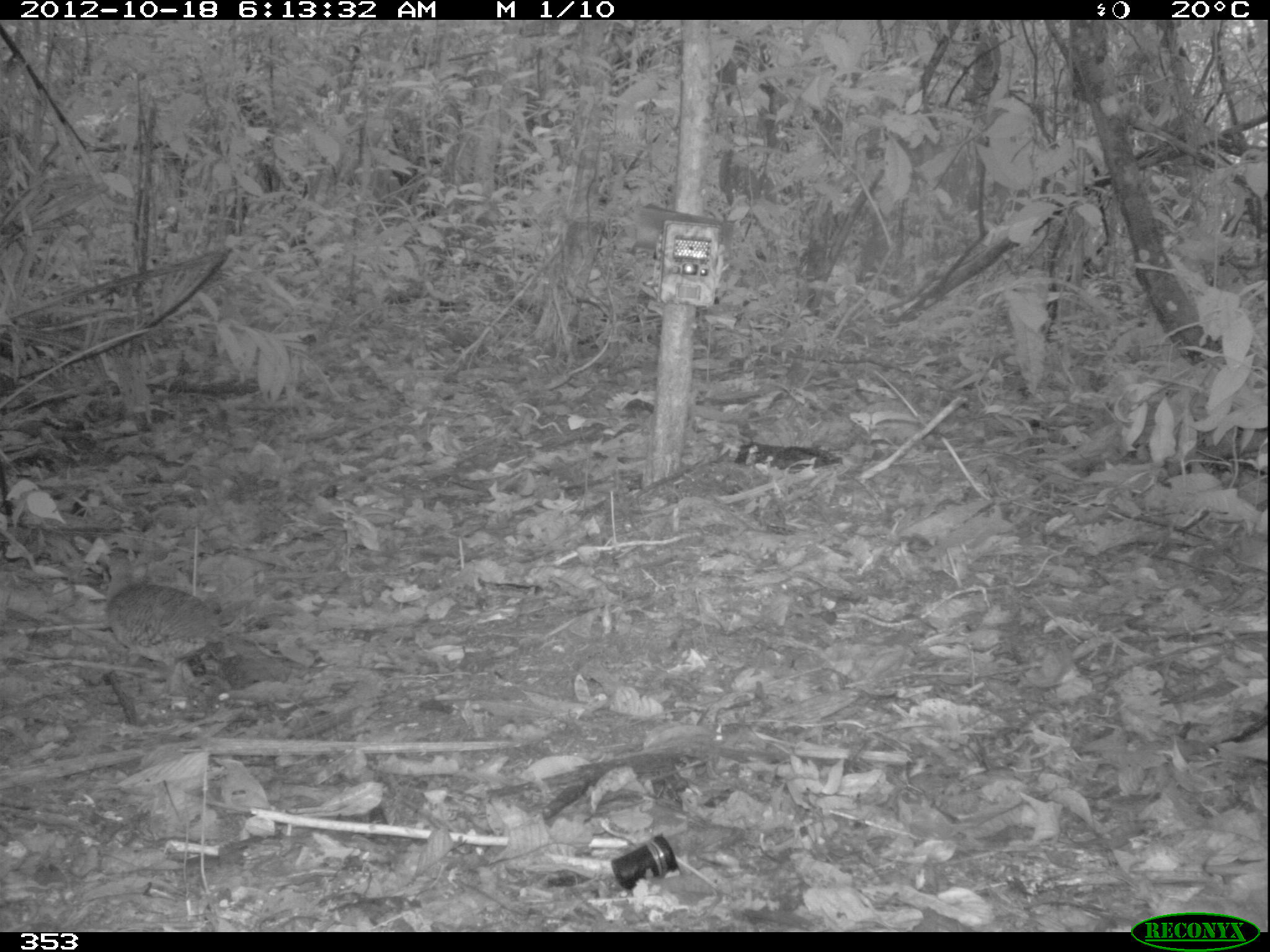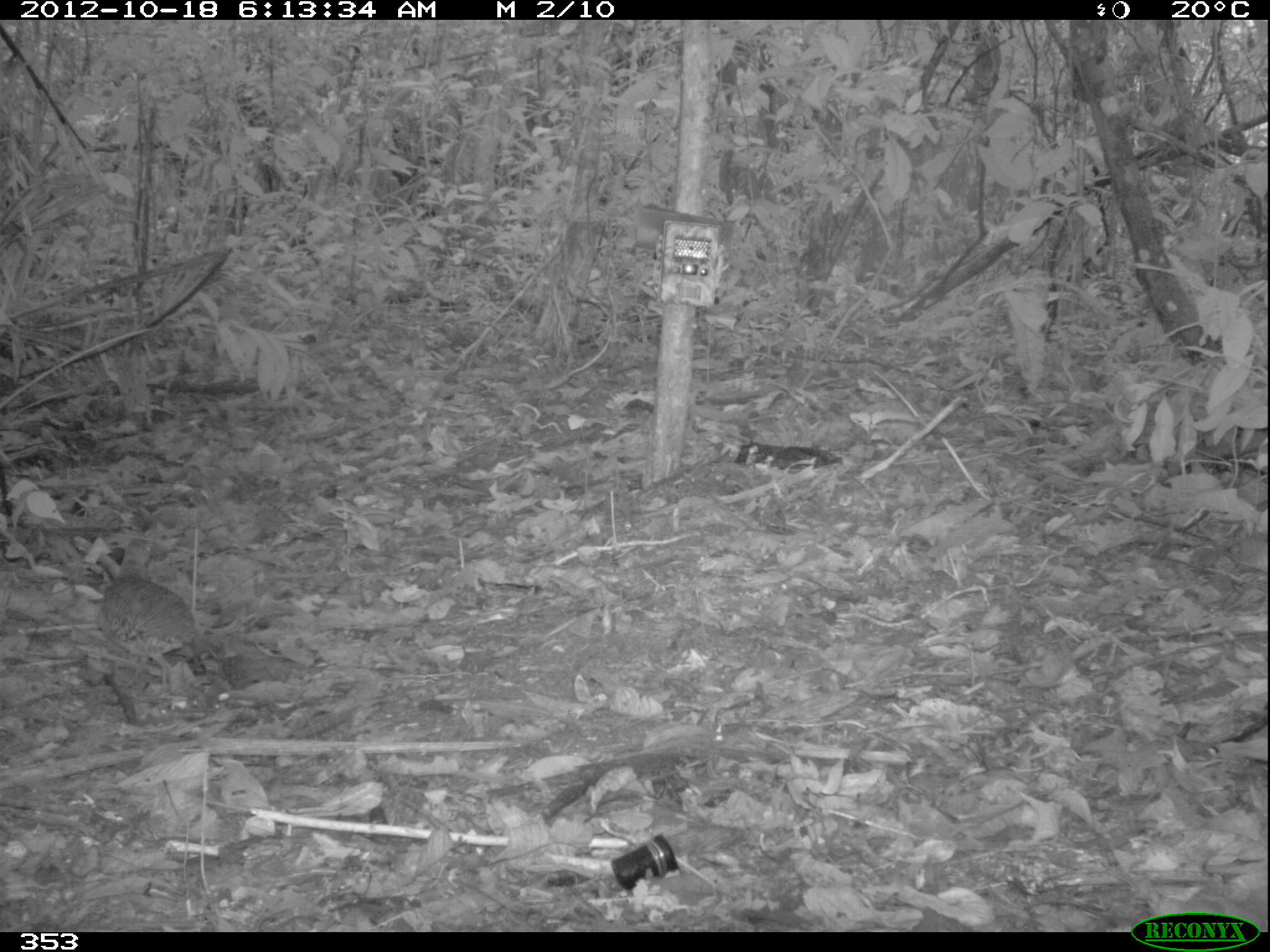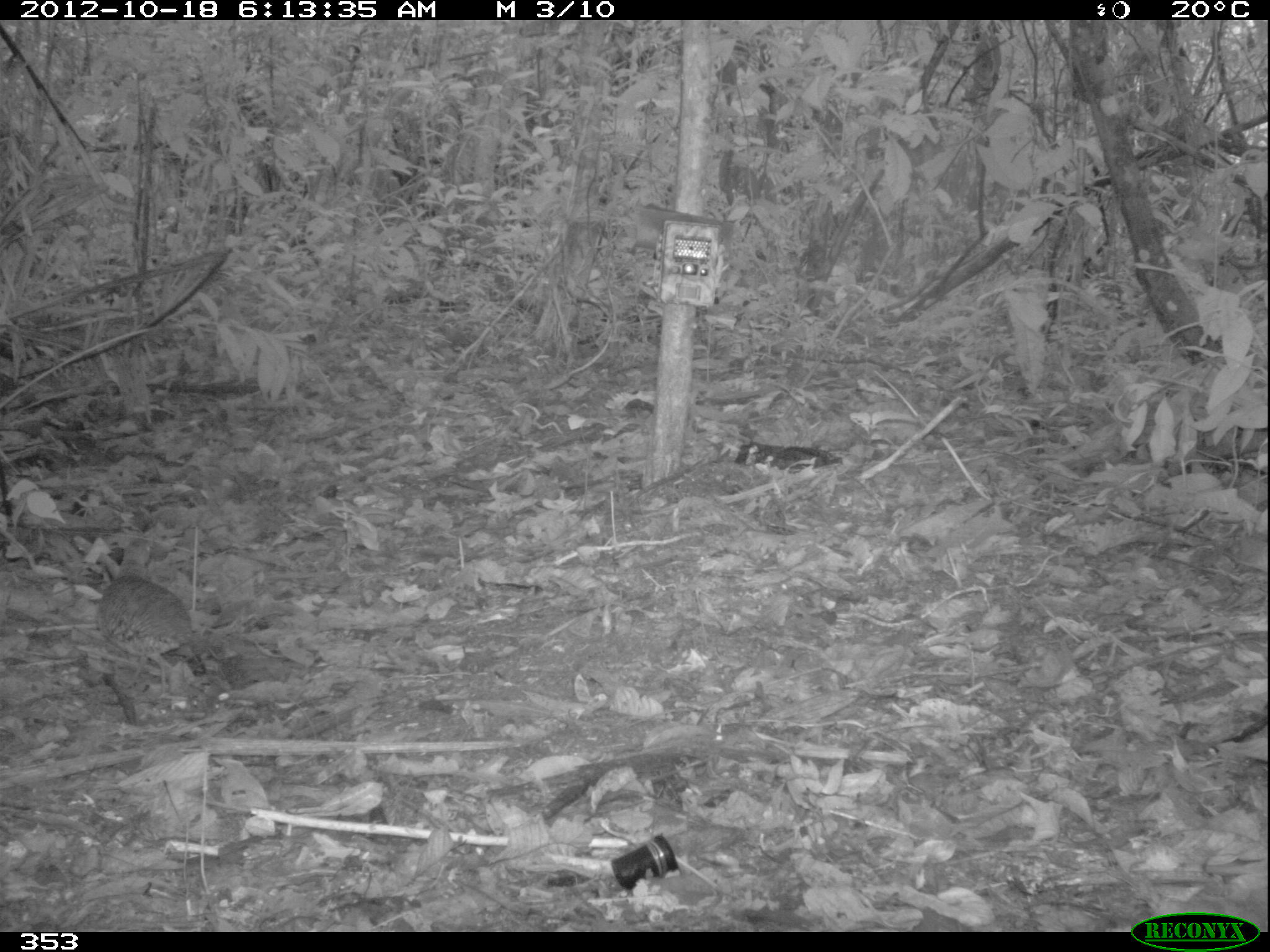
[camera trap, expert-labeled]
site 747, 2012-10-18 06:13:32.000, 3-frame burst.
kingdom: Animalia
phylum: Chordata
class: Aves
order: Galliformes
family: Phasianidae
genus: Alectoris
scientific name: Alectoris rufa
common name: red-legged partridge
Alectoris rufa (red-legged partridge).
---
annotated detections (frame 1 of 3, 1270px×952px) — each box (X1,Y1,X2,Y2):
alectoris rufa: (95,549,231,699)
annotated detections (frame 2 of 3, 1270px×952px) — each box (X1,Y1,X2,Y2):
alectoris rufa: (98,535,211,702)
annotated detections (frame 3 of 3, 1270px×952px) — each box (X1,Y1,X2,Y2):
alectoris rufa: (94,534,208,702)